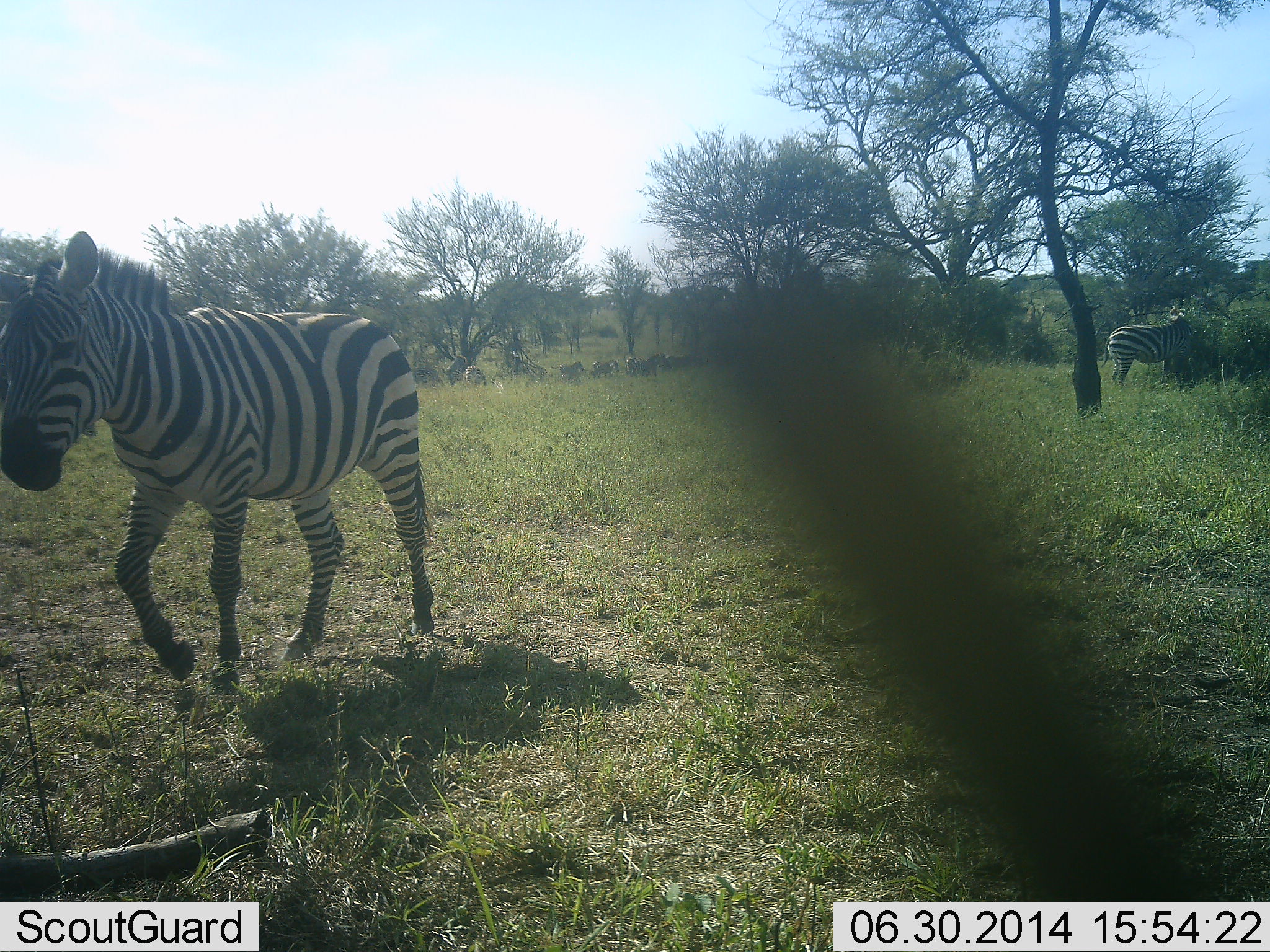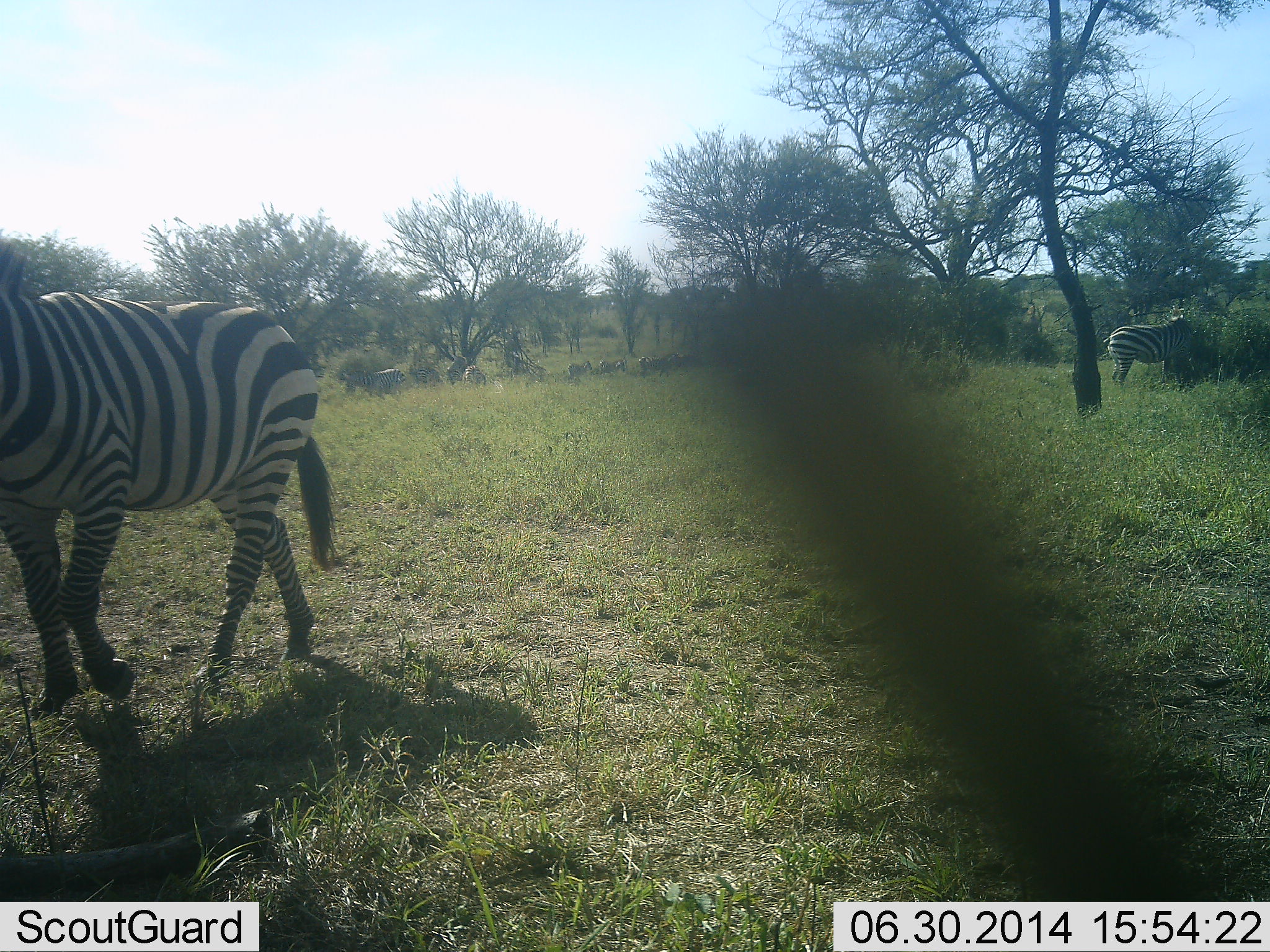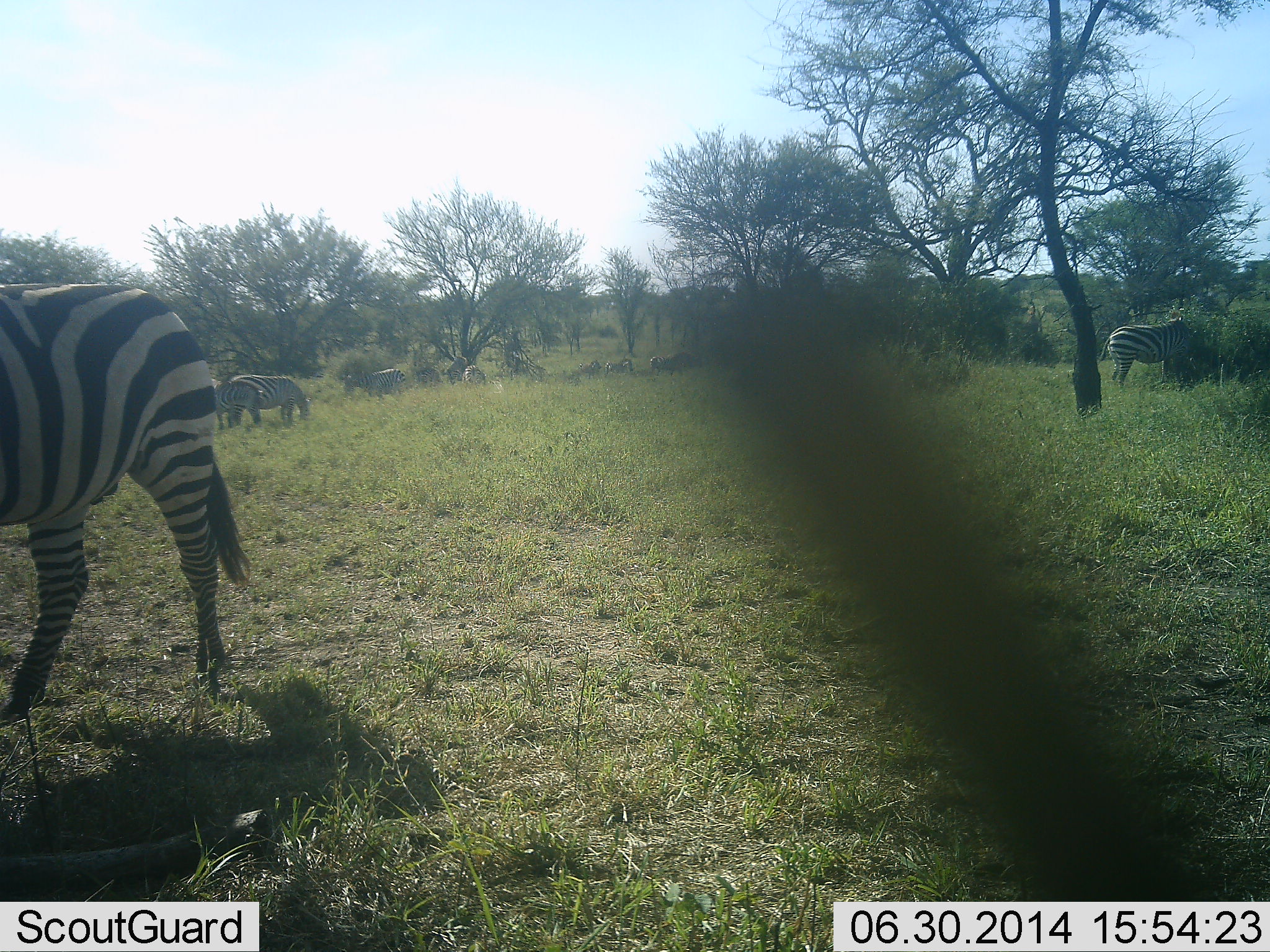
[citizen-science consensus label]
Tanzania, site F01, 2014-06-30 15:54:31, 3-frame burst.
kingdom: Animalia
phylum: Chordata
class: Mammalia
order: Perissodactyla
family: Equidae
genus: Equus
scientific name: Equus quagga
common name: plains zebra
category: zebra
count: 9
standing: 36%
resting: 0%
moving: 82%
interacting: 0%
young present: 0%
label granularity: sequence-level